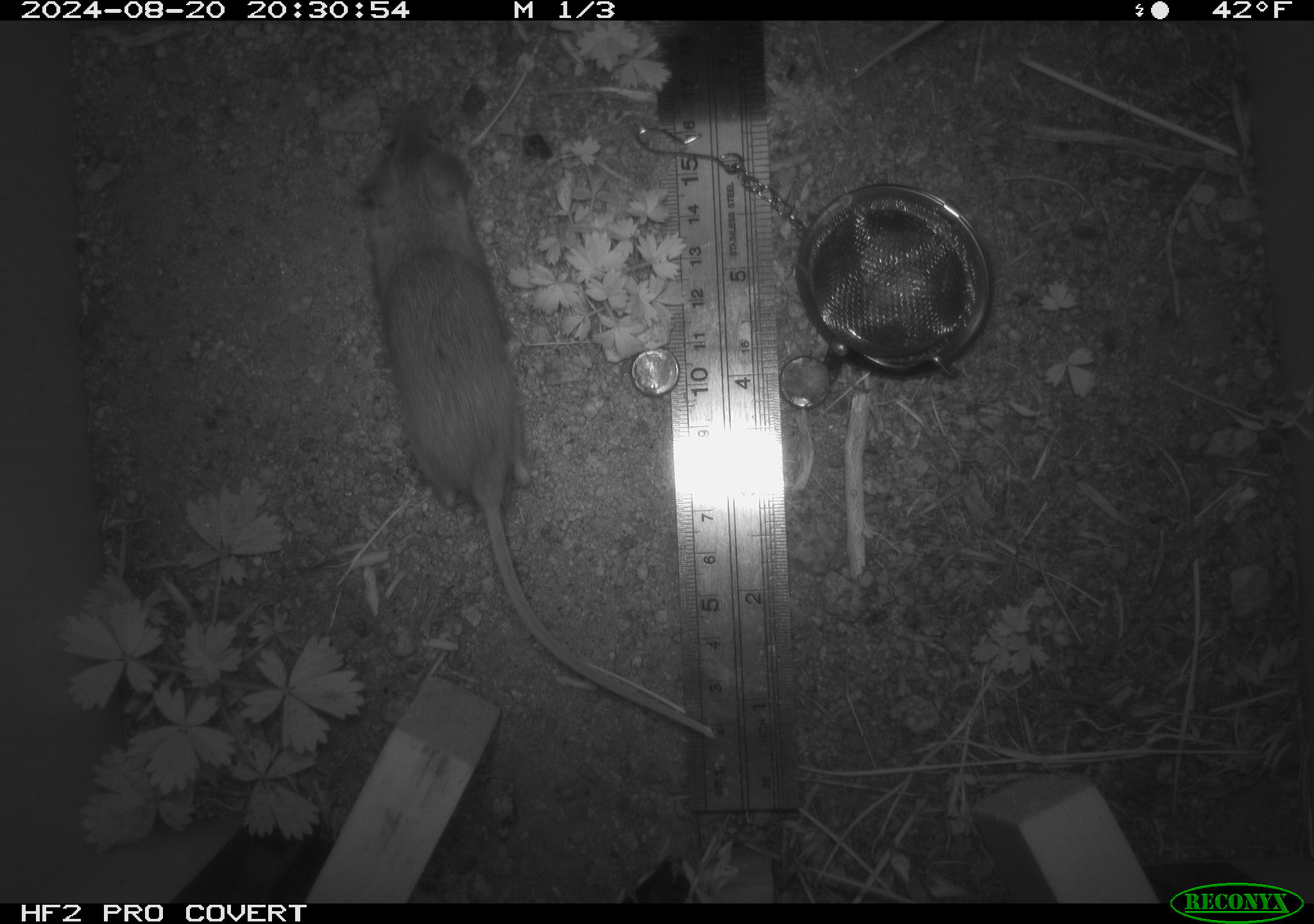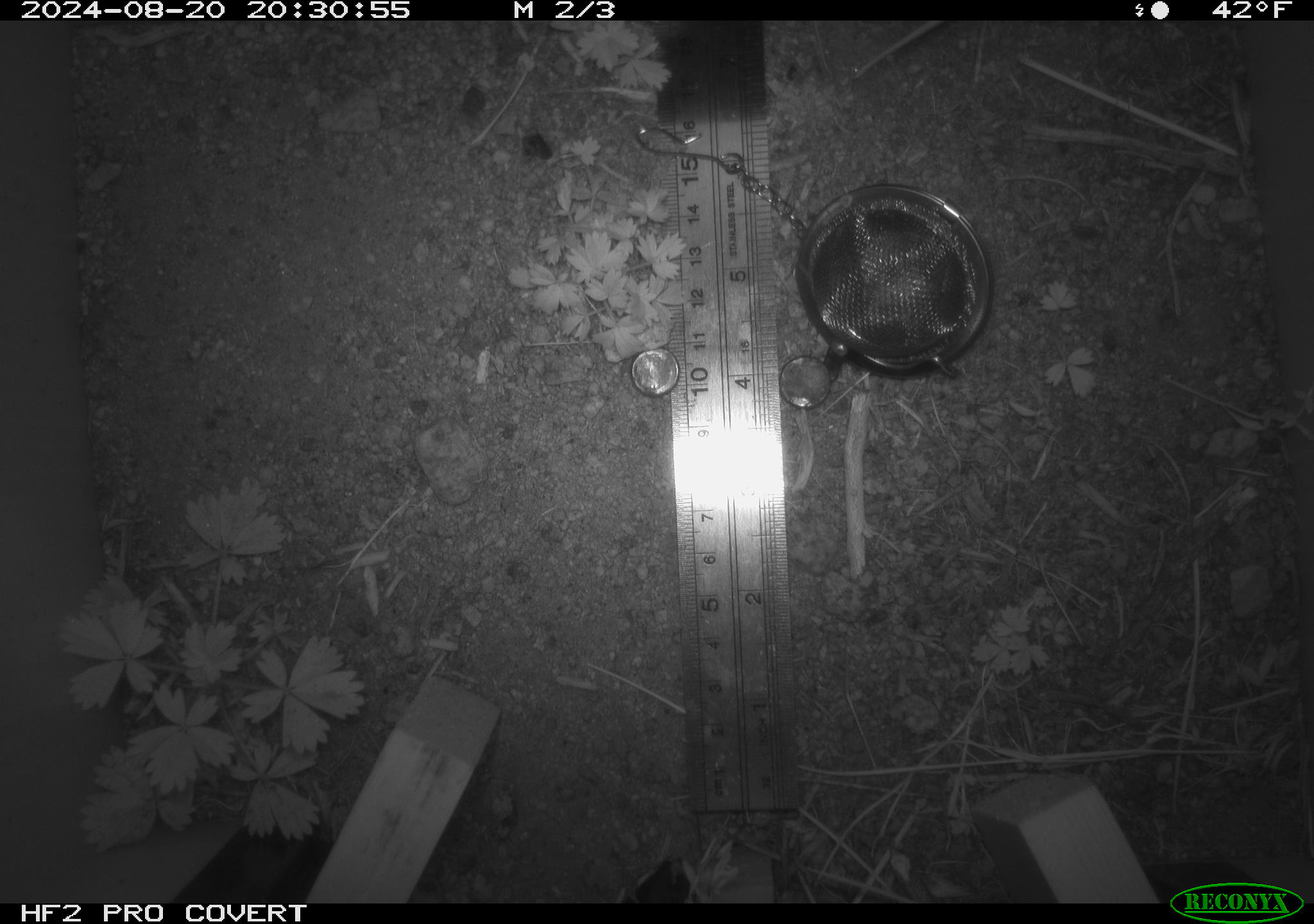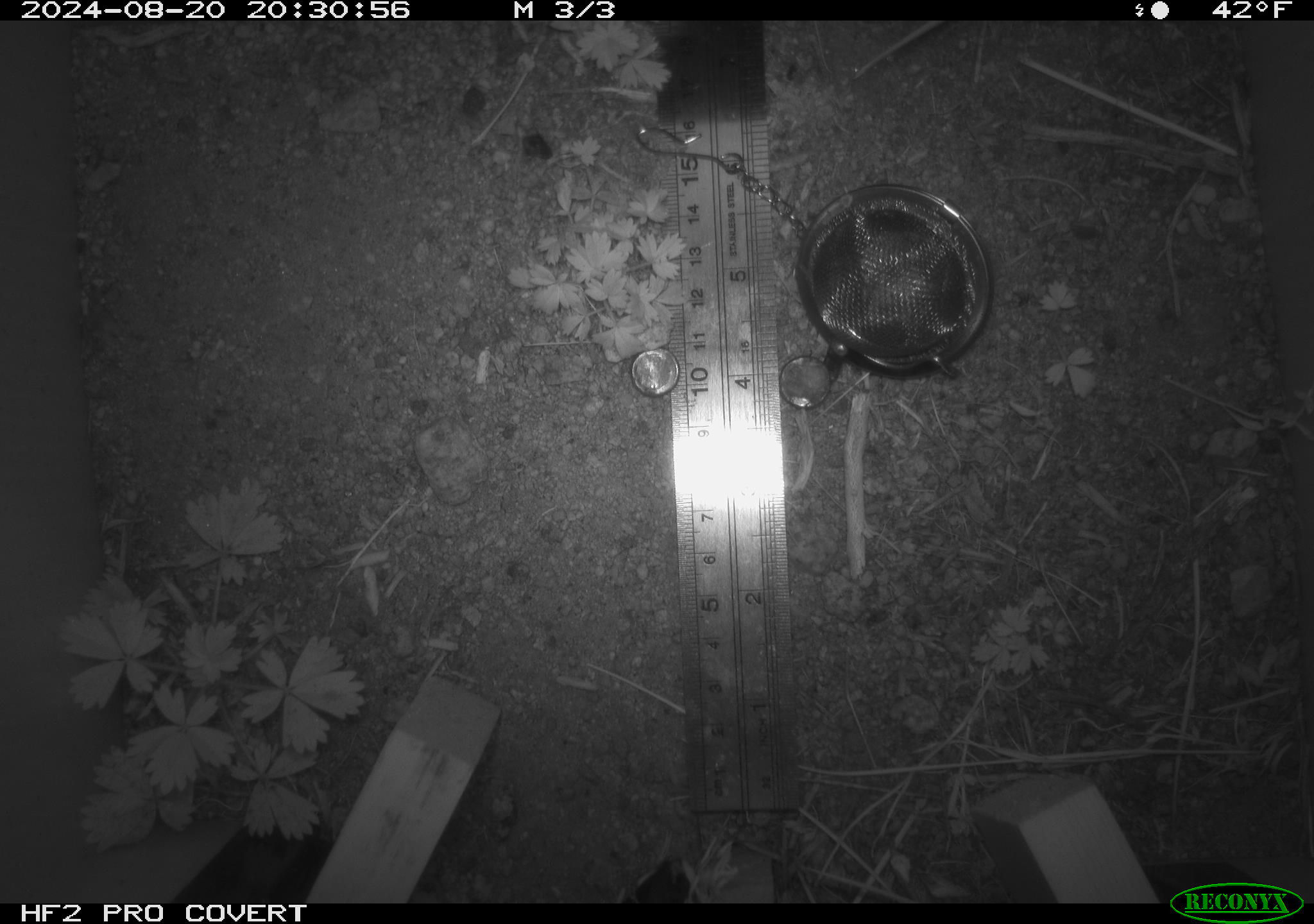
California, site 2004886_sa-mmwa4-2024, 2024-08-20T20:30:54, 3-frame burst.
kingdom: Animalia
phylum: Chordata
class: Mammalia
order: Rodentia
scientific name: Rodentia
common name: mouse species